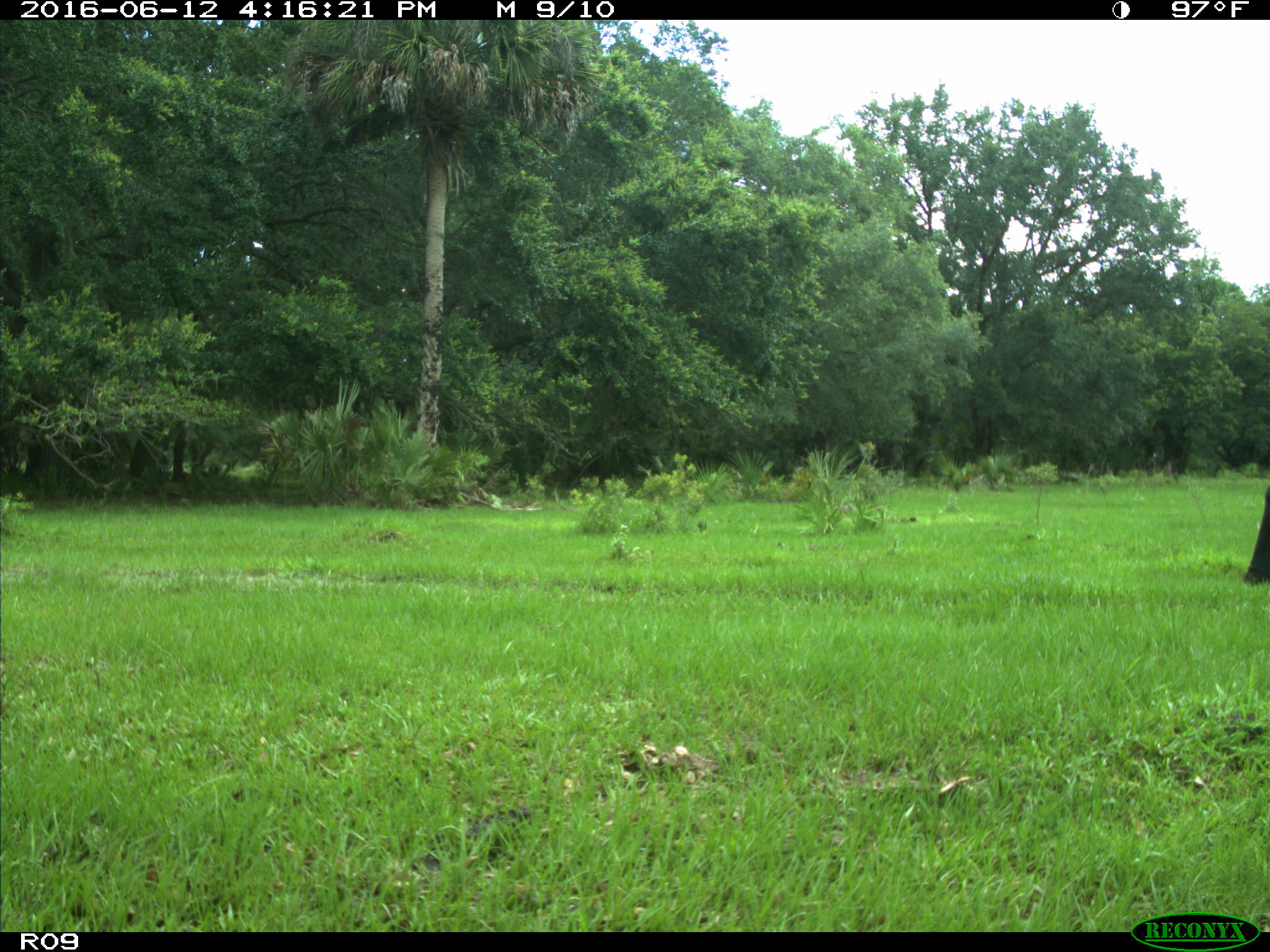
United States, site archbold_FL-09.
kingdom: Animalia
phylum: Chordata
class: Mammalia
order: Artiodactyla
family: Bovidae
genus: Bos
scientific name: Bos taurus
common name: domestic cow